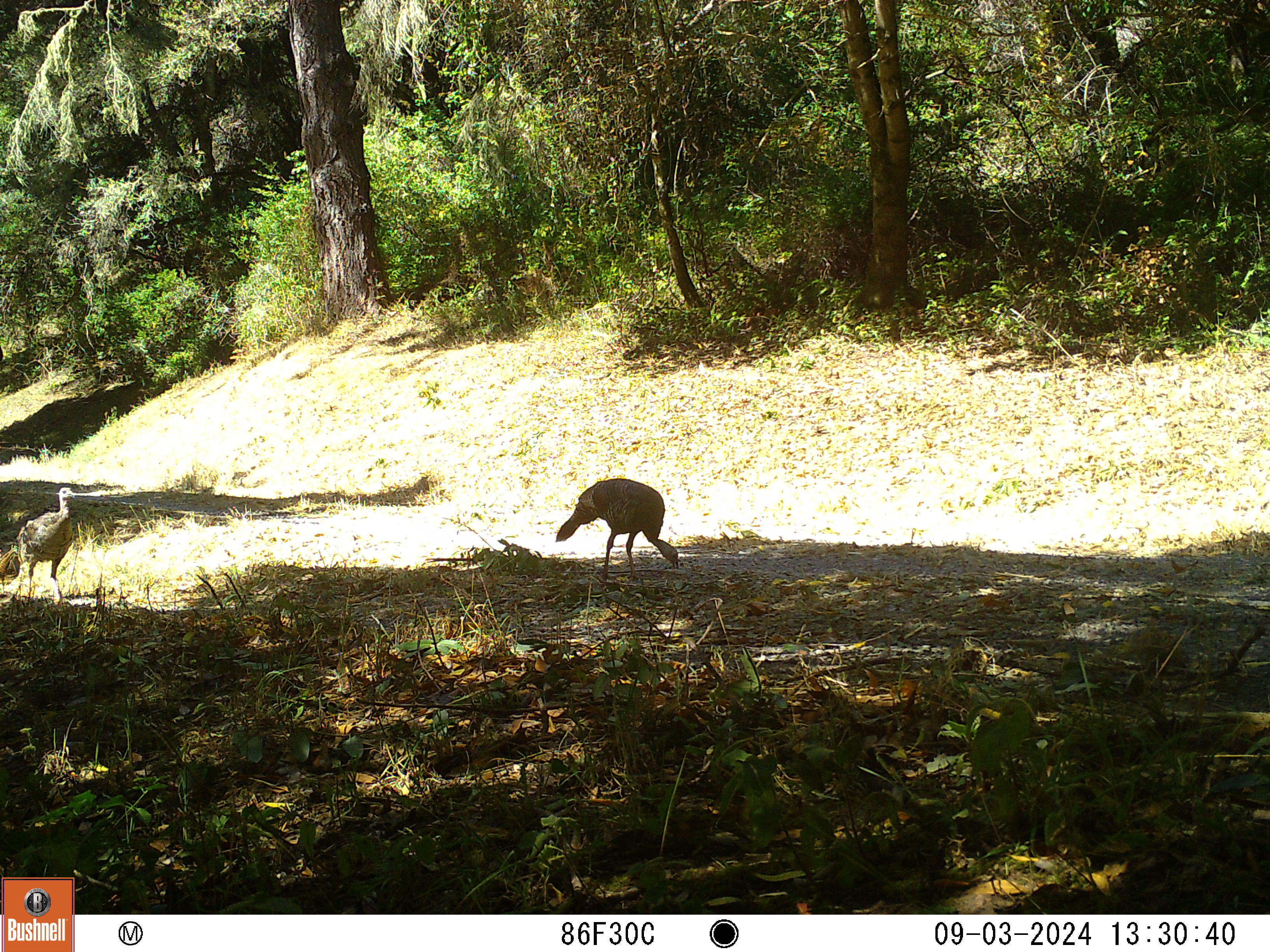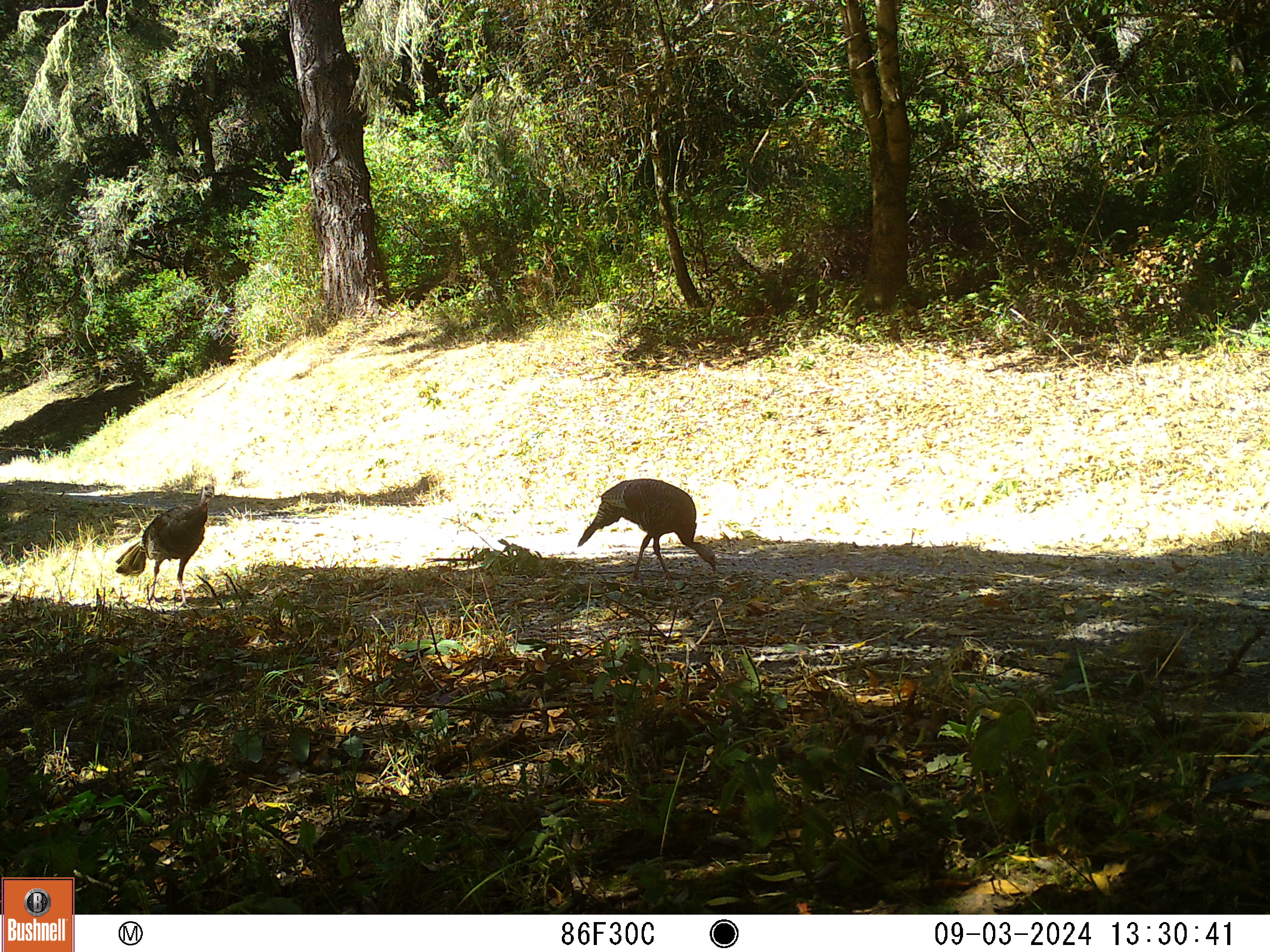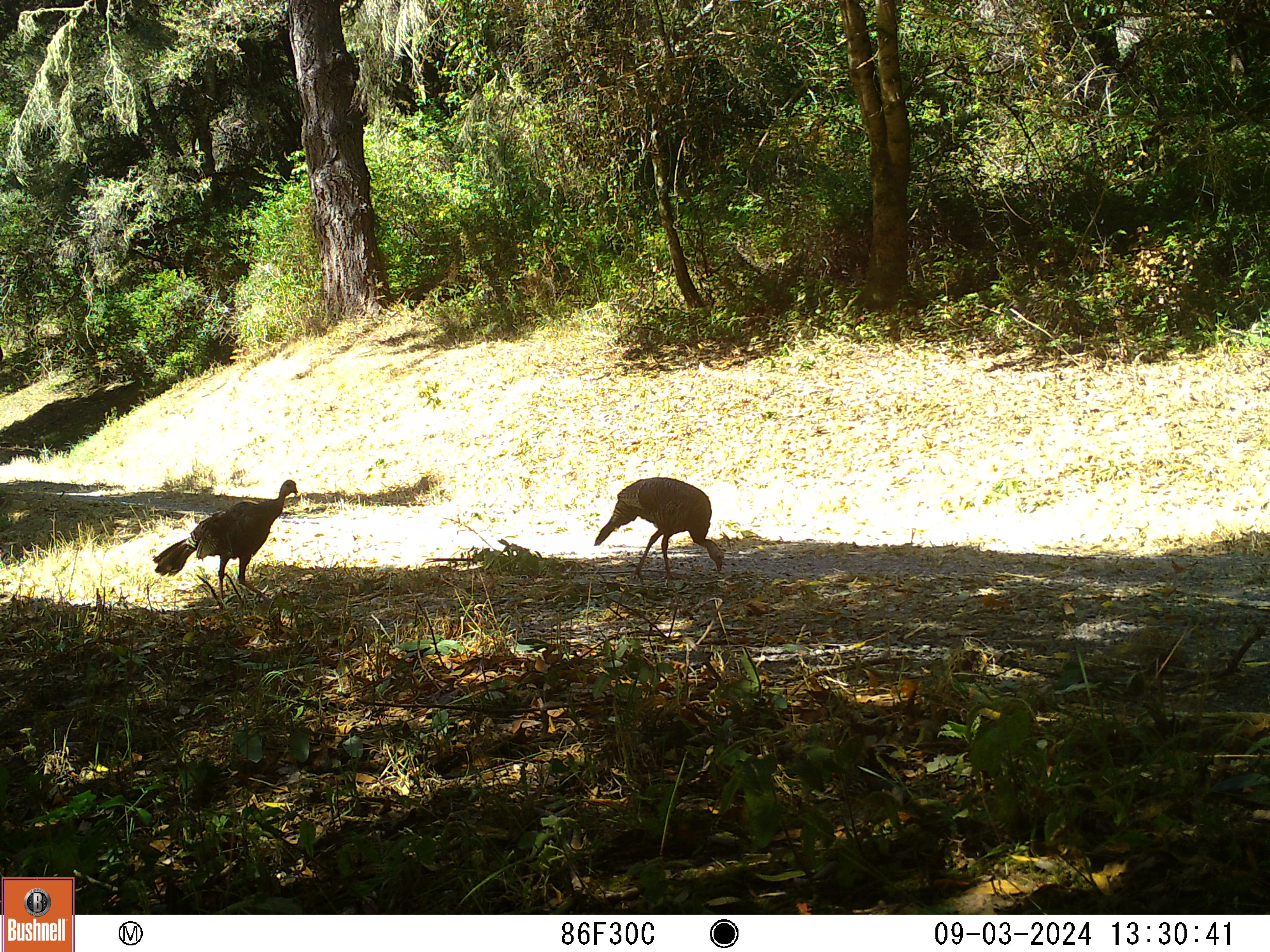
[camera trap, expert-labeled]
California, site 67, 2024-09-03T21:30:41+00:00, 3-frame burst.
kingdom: Animalia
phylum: Chordata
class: Aves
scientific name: Aves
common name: bird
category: unknown bird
Unknown bird (bird) (Aves).